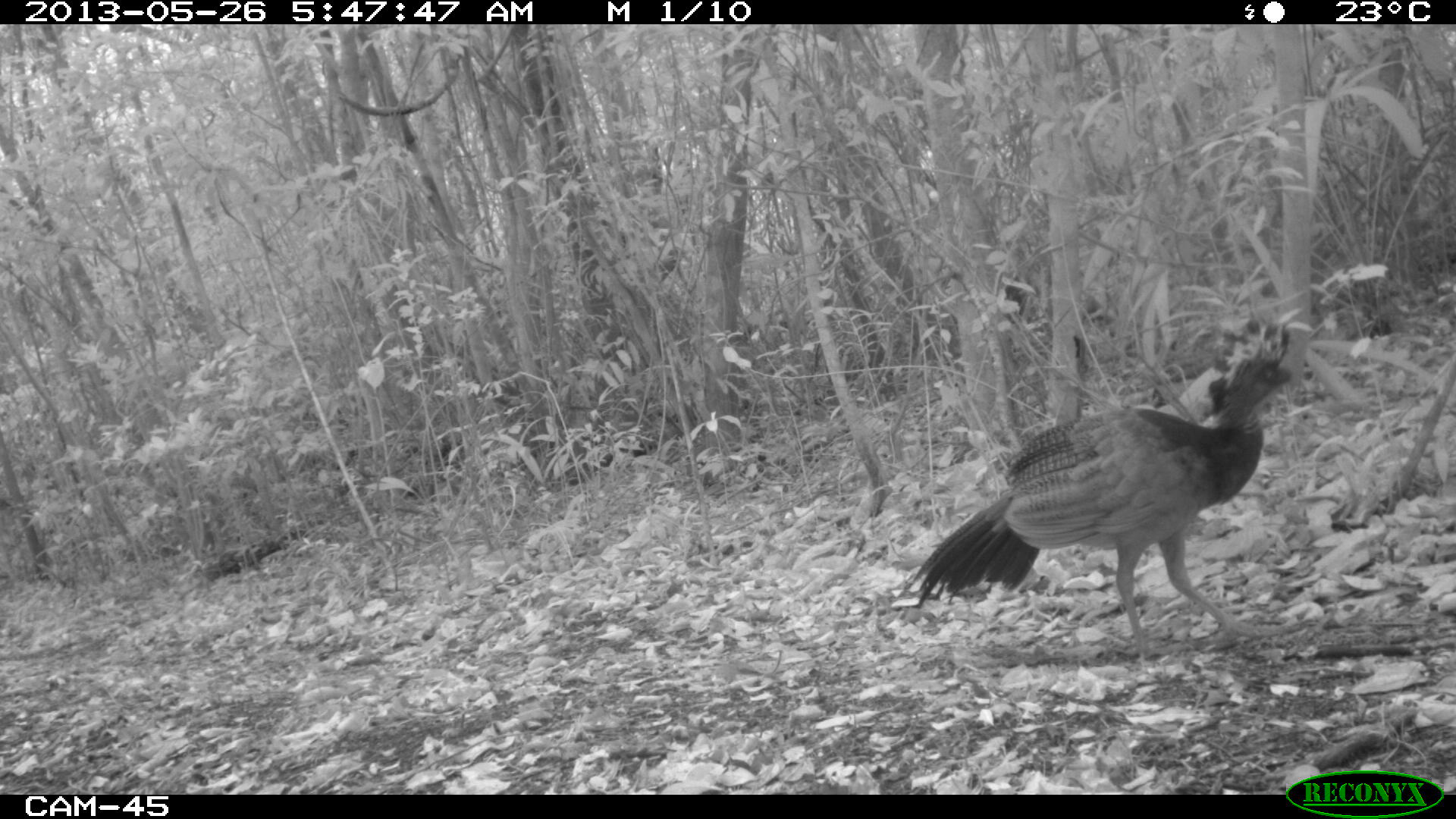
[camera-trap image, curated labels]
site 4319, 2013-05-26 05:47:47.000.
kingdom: Animalia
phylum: Chordata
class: Aves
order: Galliformes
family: Cracidae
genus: Crax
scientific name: Crax rubra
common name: great curassow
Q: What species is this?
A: Crax rubra (great curassow).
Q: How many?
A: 1.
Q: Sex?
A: Female.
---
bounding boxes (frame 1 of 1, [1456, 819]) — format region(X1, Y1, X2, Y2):
crax rubra: region(906, 314, 1294, 657)